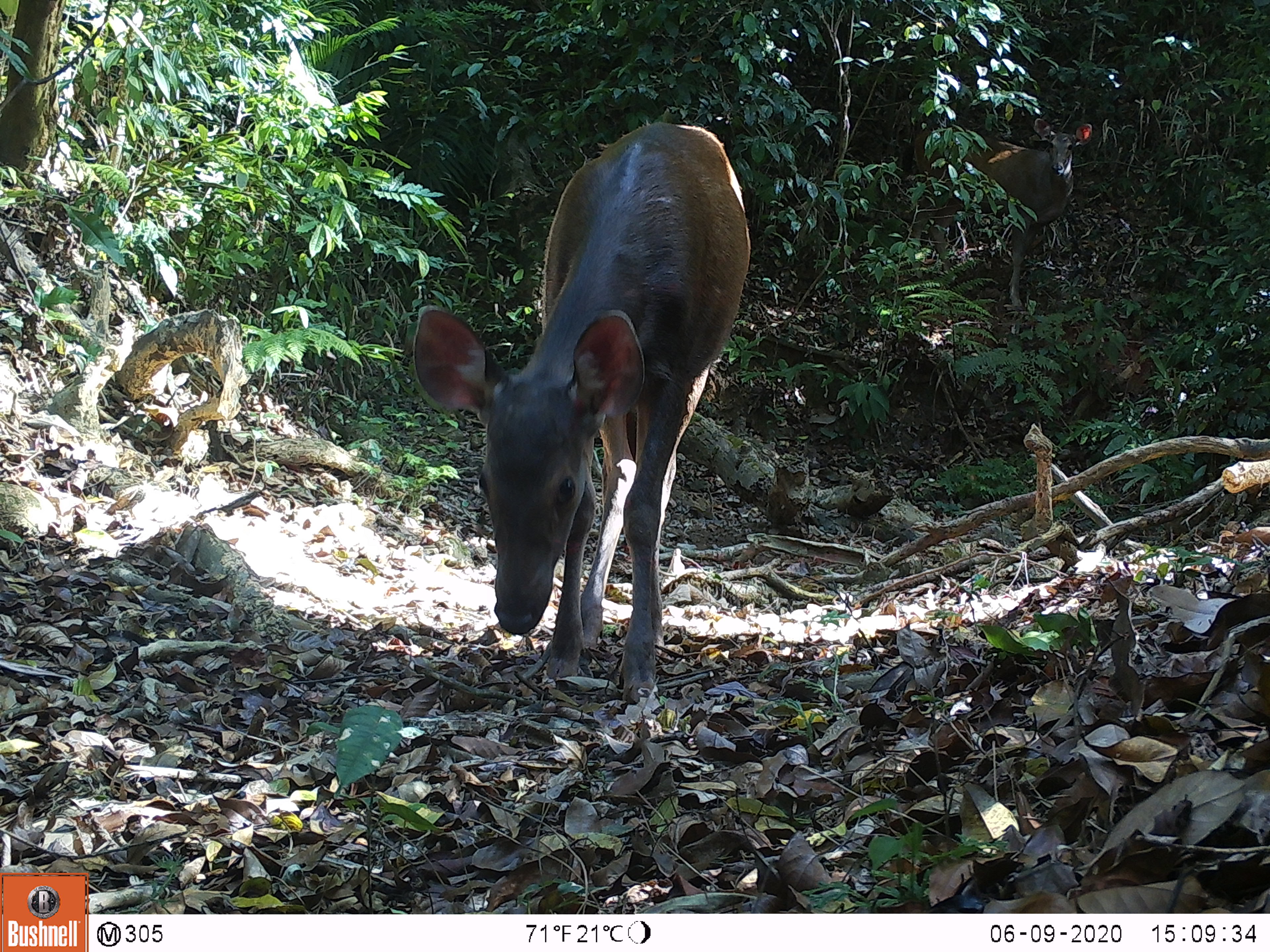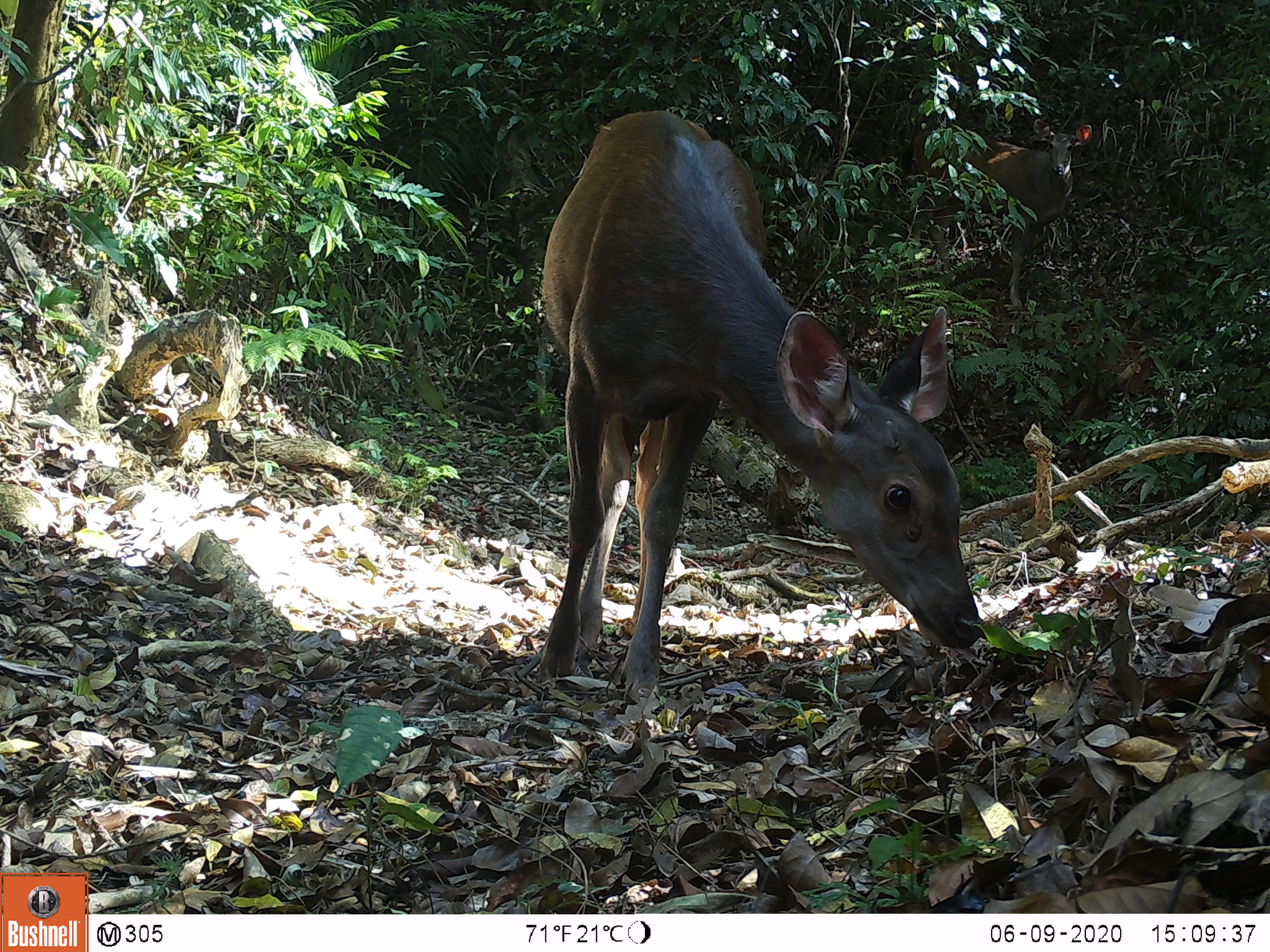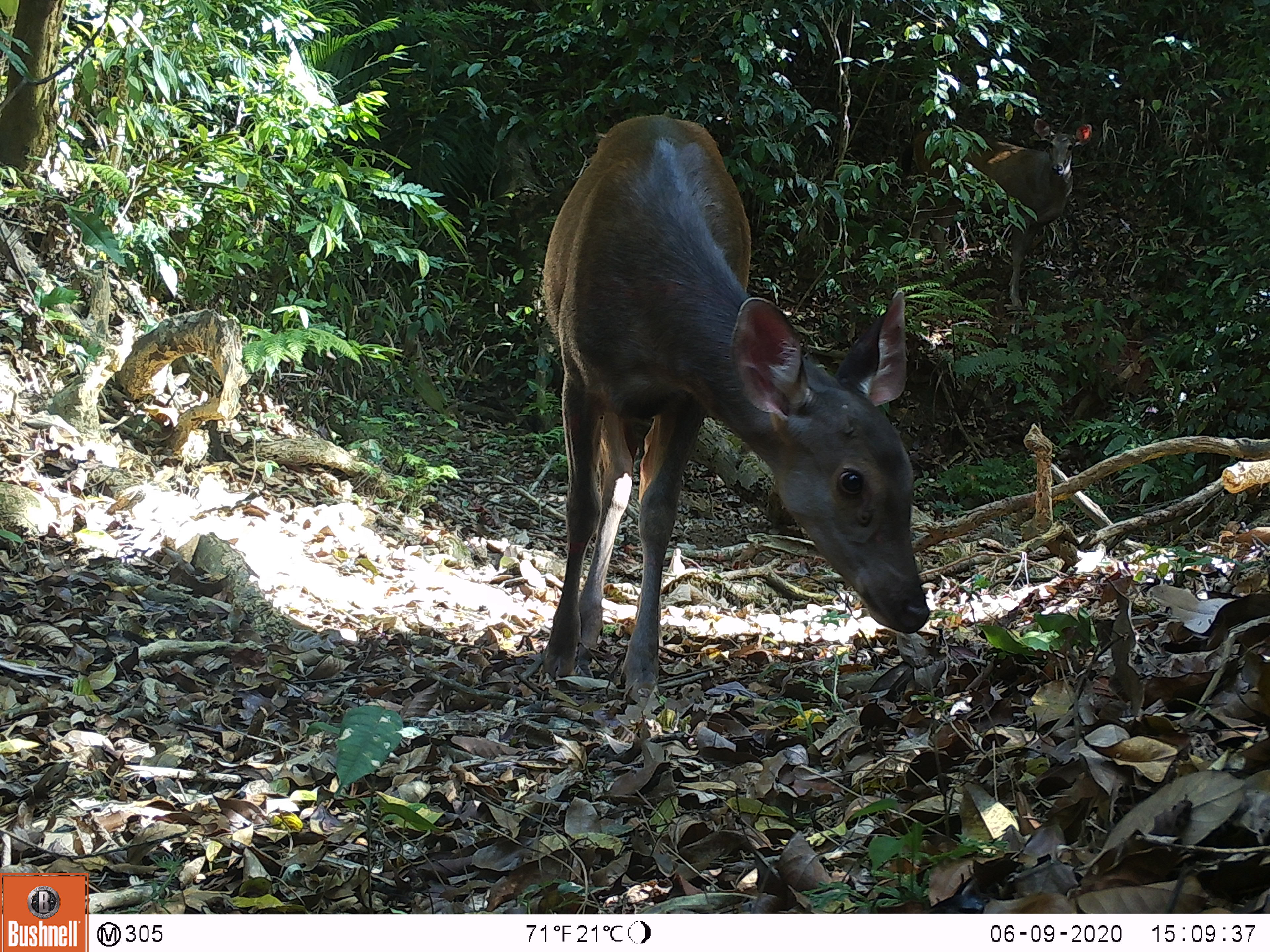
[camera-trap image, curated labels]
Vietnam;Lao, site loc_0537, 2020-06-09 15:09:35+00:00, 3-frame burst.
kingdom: Animalia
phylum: Chordata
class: Mammalia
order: Artiodactyla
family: Cervidae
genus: Rusa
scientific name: Rusa unicolor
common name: sambar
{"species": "sambar (Rusa unicolor)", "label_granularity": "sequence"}